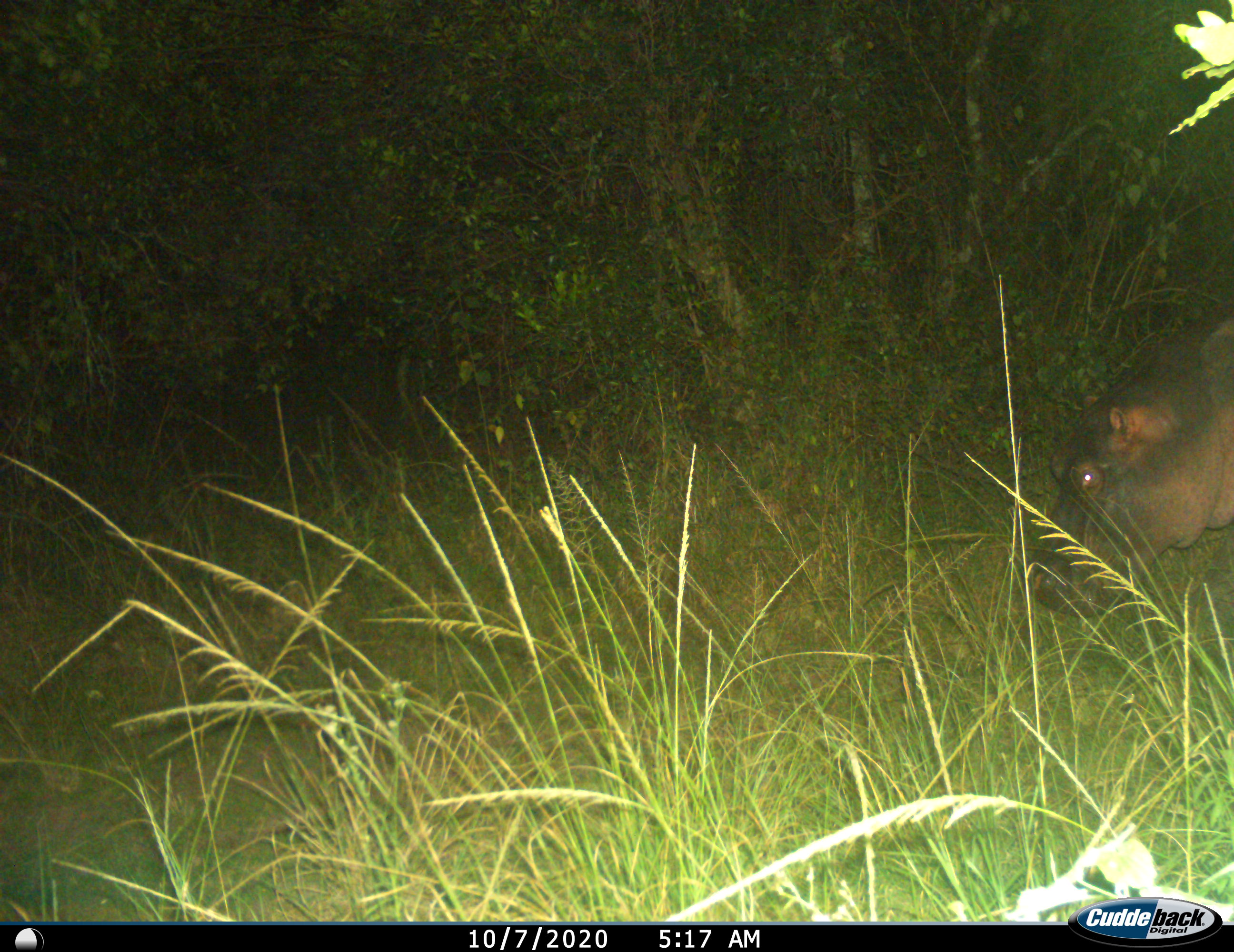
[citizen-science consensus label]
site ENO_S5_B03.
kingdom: Animalia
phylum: Chordata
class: Mammalia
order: Artiodactyla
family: Hippopotamidae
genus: Hippopotamus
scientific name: Hippopotamus amphibius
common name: hippopotamus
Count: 1.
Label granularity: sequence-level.